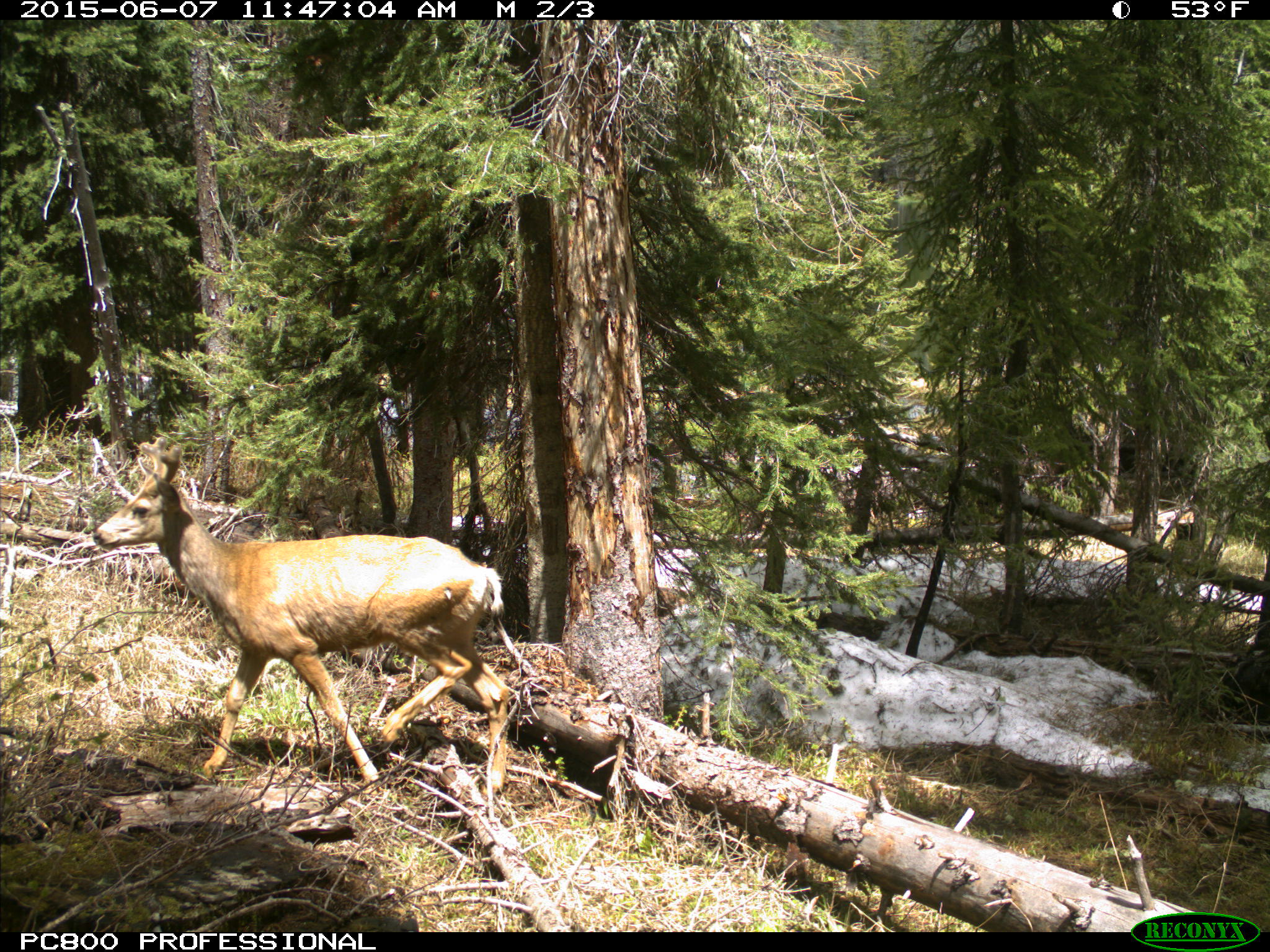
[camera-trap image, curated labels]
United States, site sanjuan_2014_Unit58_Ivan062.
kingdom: Animalia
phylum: Chordata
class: Mammalia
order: Artiodactyla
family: Cervidae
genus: Odocoileus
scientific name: Odocoileus hemionus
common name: mule deer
Odocoileus hemionus (mule deer).